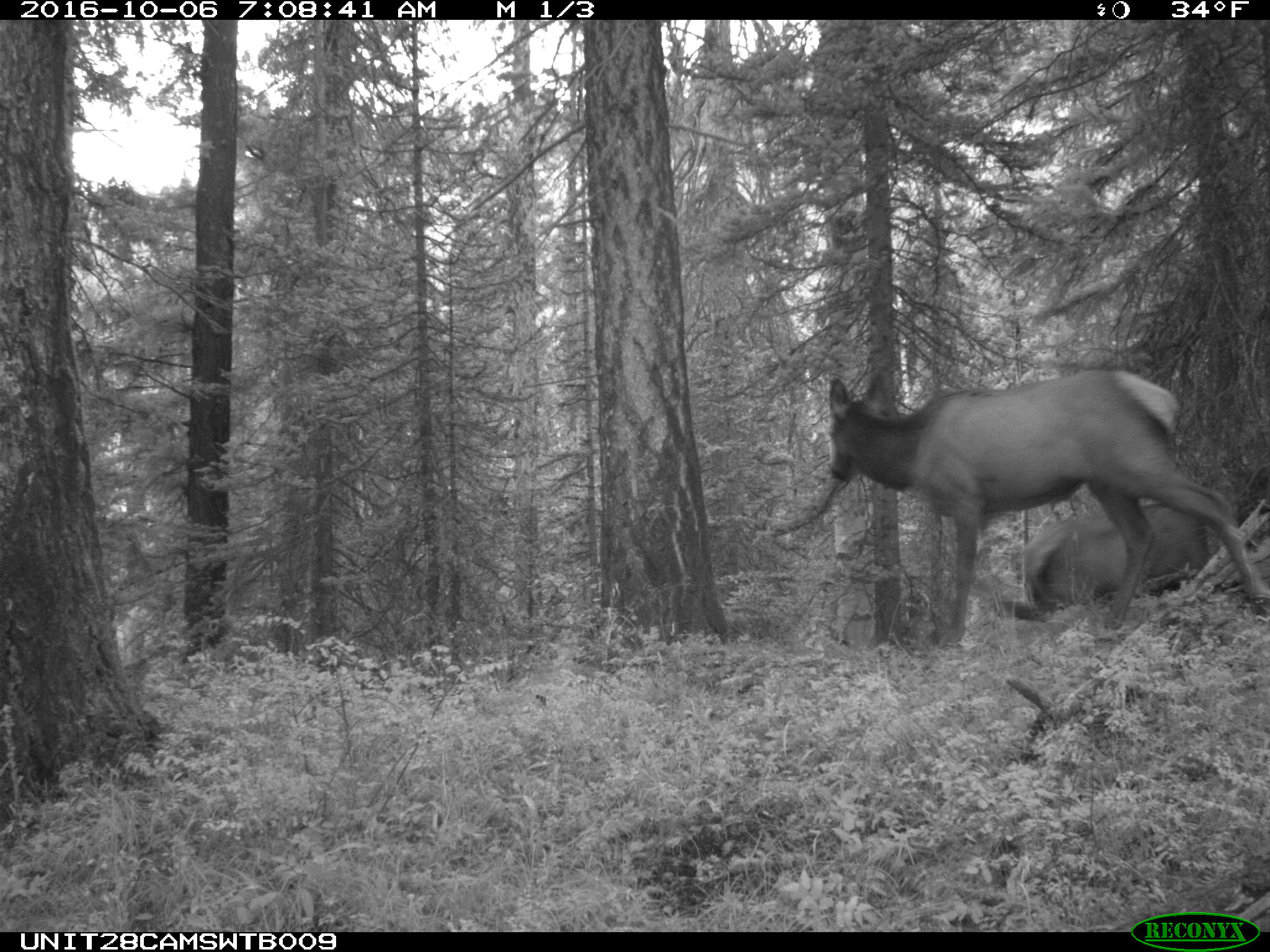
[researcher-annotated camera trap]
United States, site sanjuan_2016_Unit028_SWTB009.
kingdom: Animalia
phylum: Chordata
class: Mammalia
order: Artiodactyla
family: Cervidae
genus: Cervus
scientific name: Cervus elaphus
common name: red deer